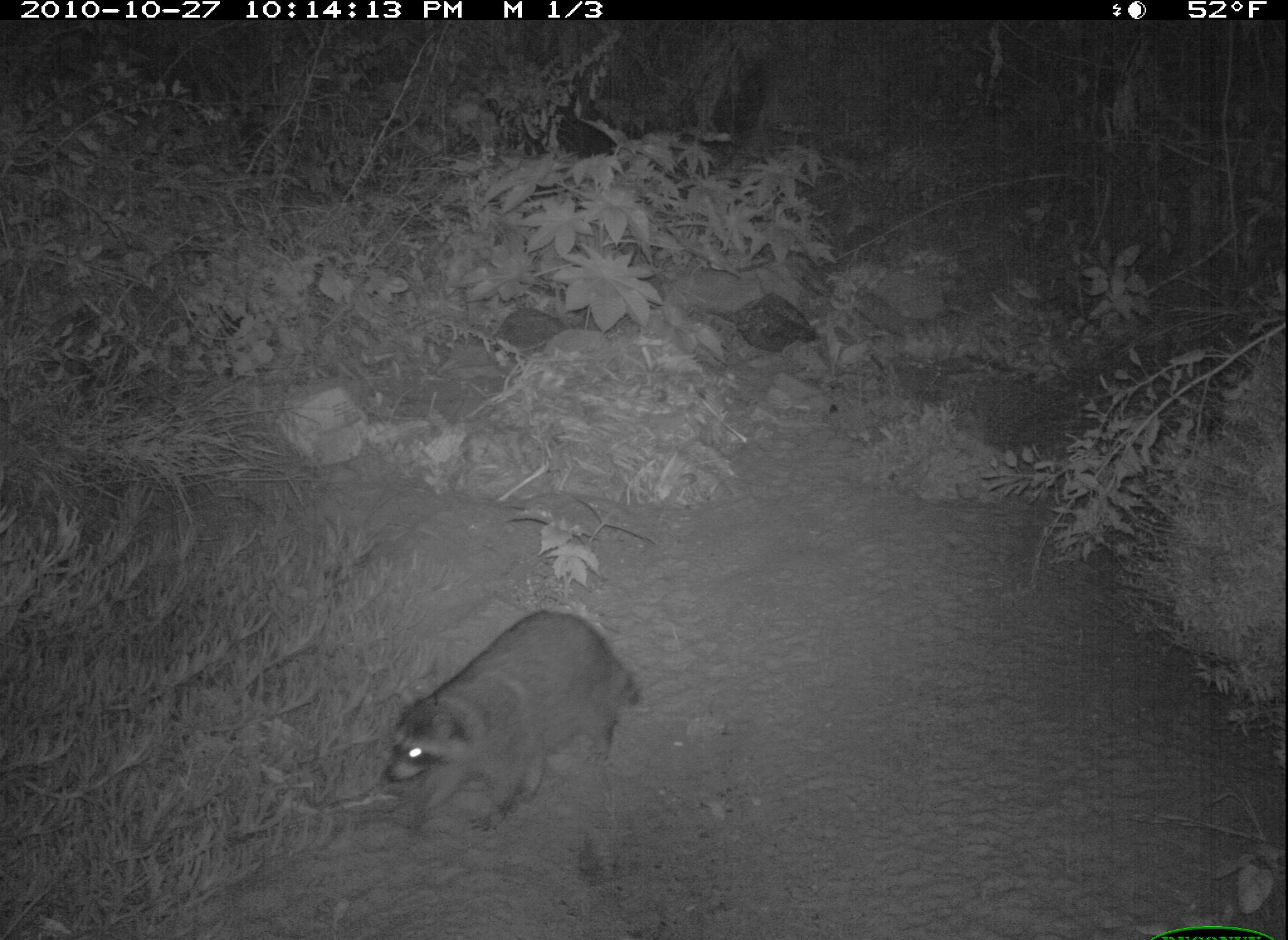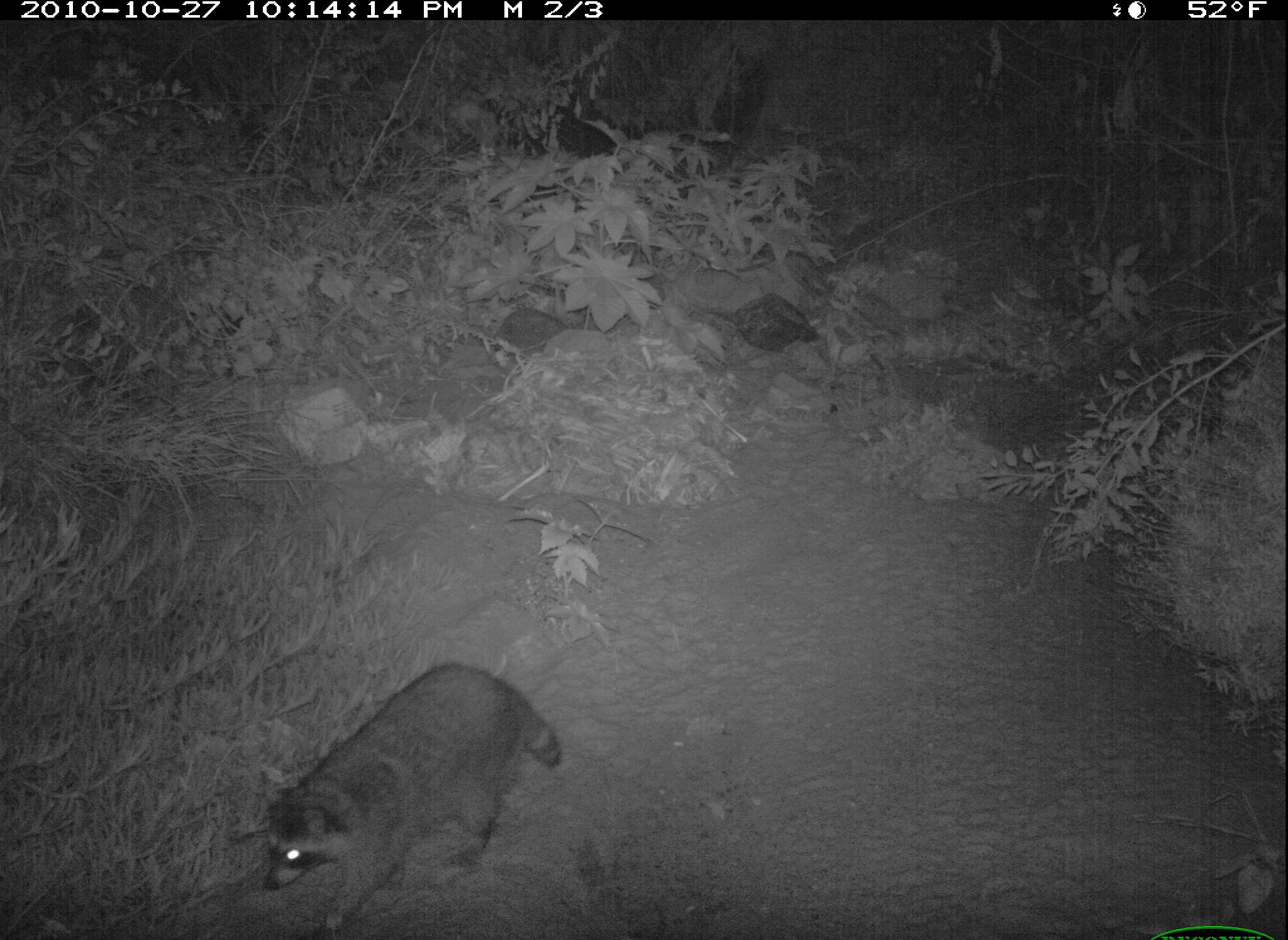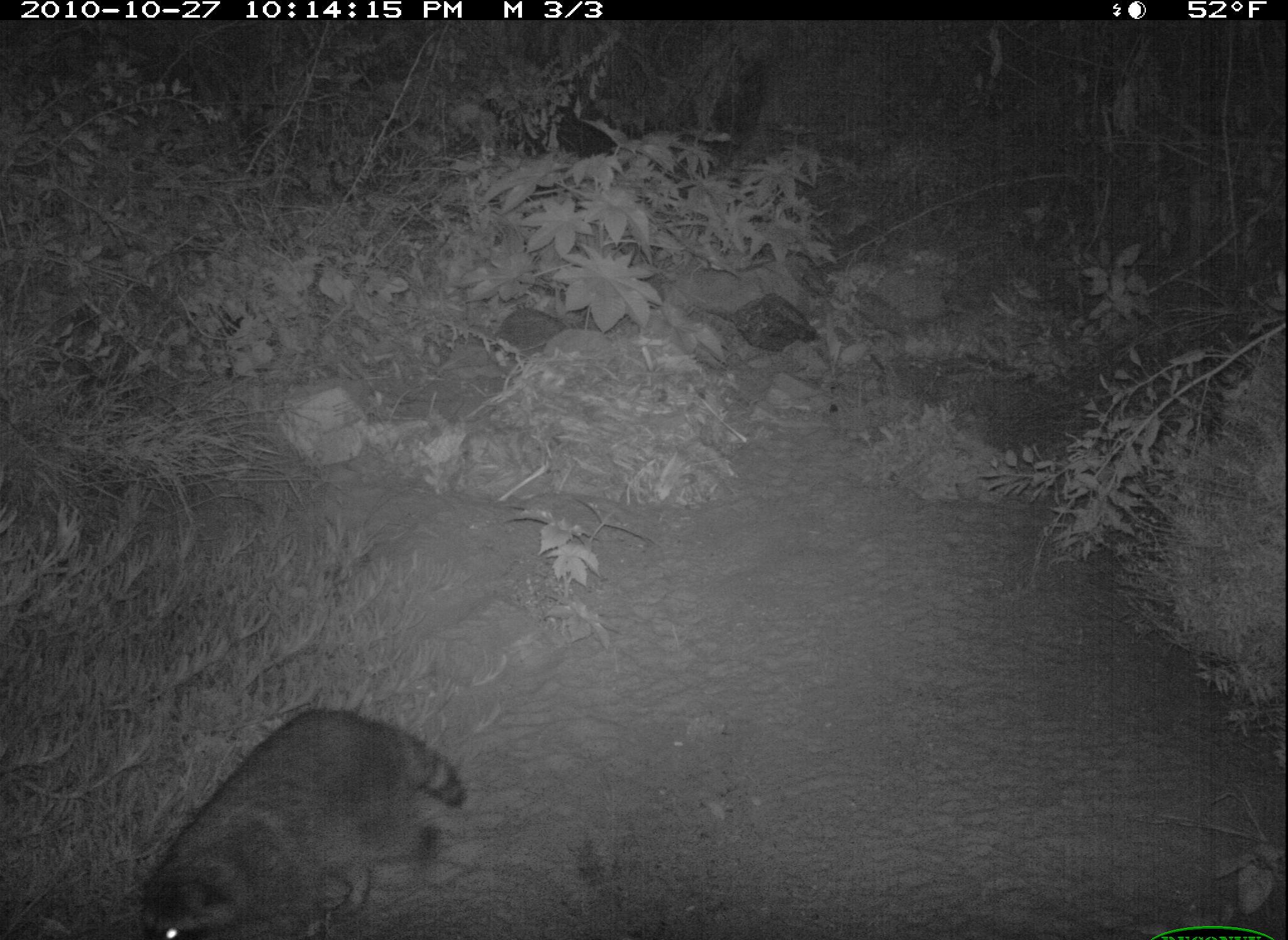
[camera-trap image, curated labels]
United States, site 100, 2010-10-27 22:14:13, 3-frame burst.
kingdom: Animalia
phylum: Chordata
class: Mammalia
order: Carnivora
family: Procyonidae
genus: Procyon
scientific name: Procyon lotor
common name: raccoon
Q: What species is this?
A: Raccoon (Procyon lotor).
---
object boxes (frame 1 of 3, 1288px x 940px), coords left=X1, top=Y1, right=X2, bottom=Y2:
raccoon: left=349, top=607, right=662, bottom=846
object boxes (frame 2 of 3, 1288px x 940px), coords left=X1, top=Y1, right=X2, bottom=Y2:
raccoon: left=254, top=654, right=575, bottom=929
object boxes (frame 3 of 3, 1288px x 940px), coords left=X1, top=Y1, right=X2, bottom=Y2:
raccoon: left=119, top=678, right=475, bottom=936